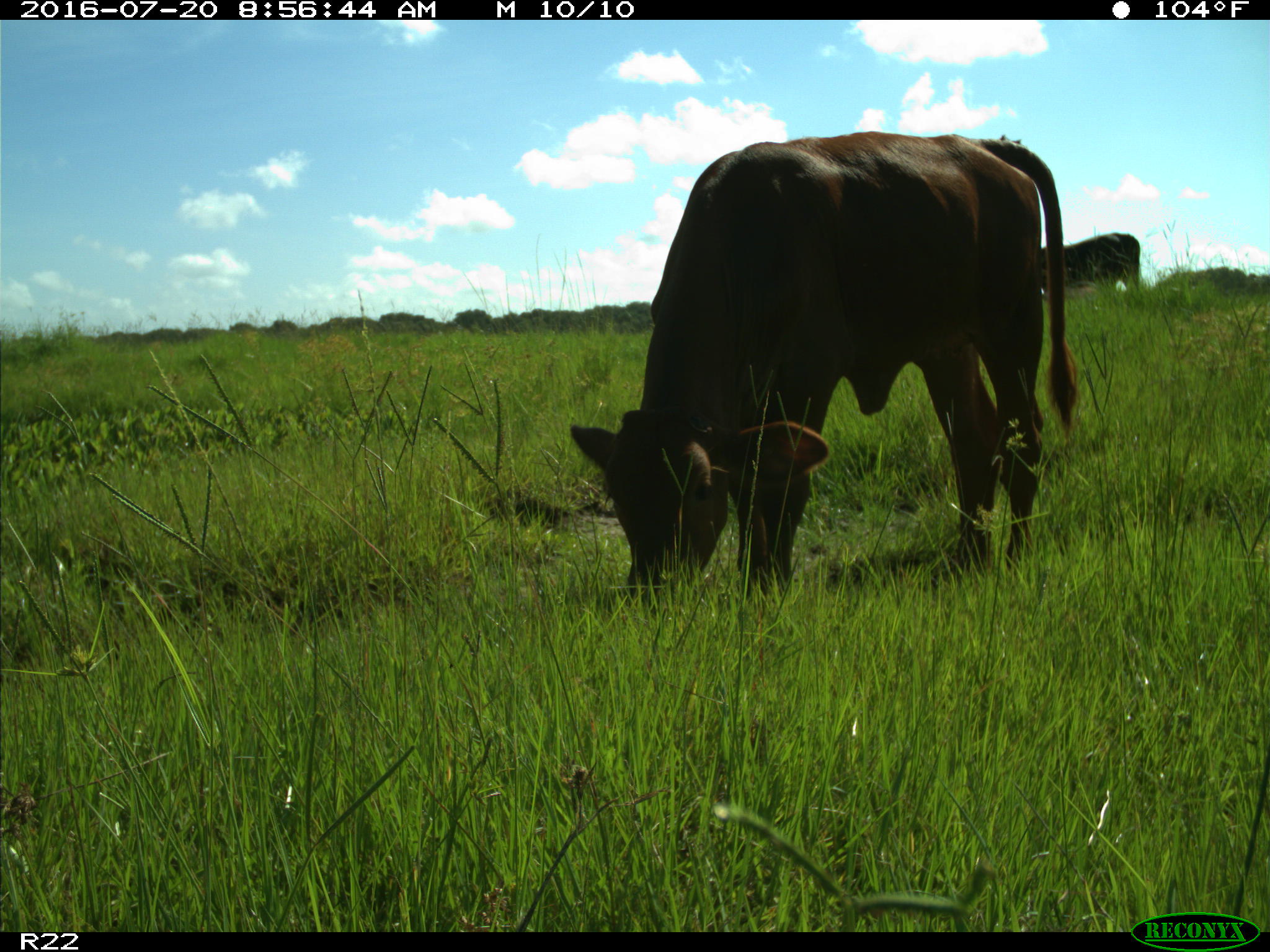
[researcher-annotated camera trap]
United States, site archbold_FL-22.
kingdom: Animalia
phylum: Chordata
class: Mammalia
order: Artiodactyla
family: Bovidae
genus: Bos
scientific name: Bos taurus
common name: domestic cow